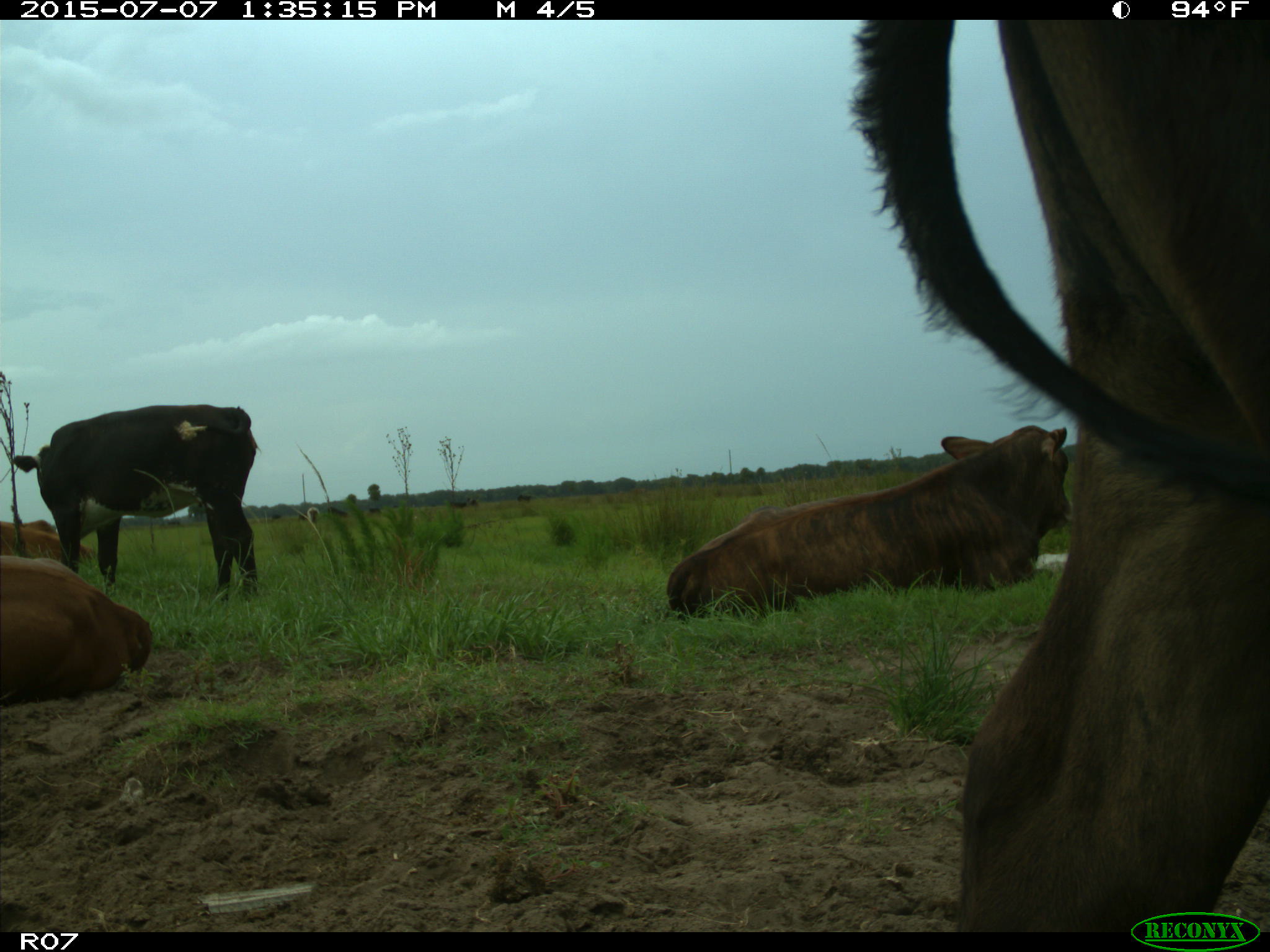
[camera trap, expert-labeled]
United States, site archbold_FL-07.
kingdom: Animalia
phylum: Chordata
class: Mammalia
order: Artiodactyla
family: Bovidae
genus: Bos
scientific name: Bos taurus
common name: domestic cow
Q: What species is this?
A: Bos taurus (domestic cow).